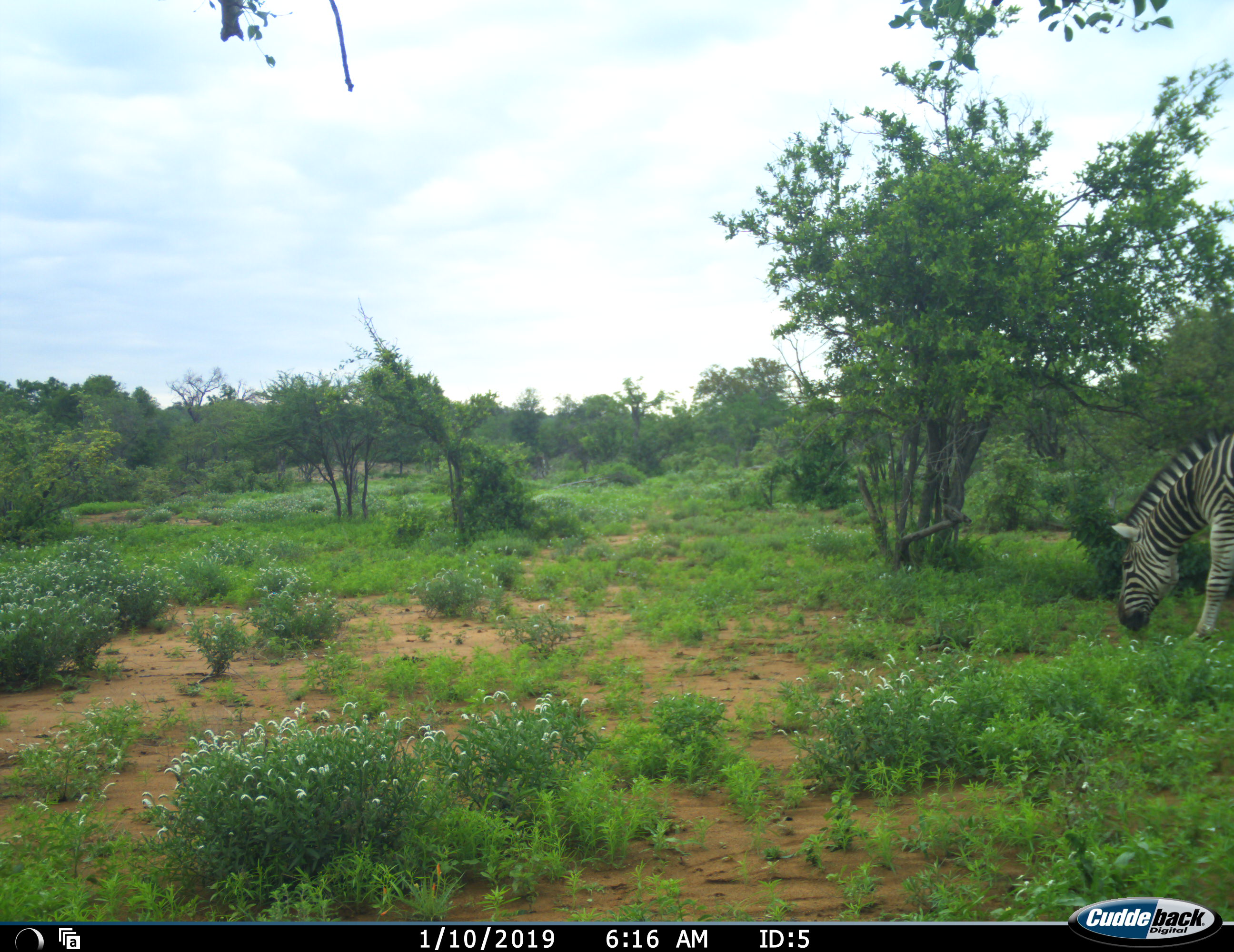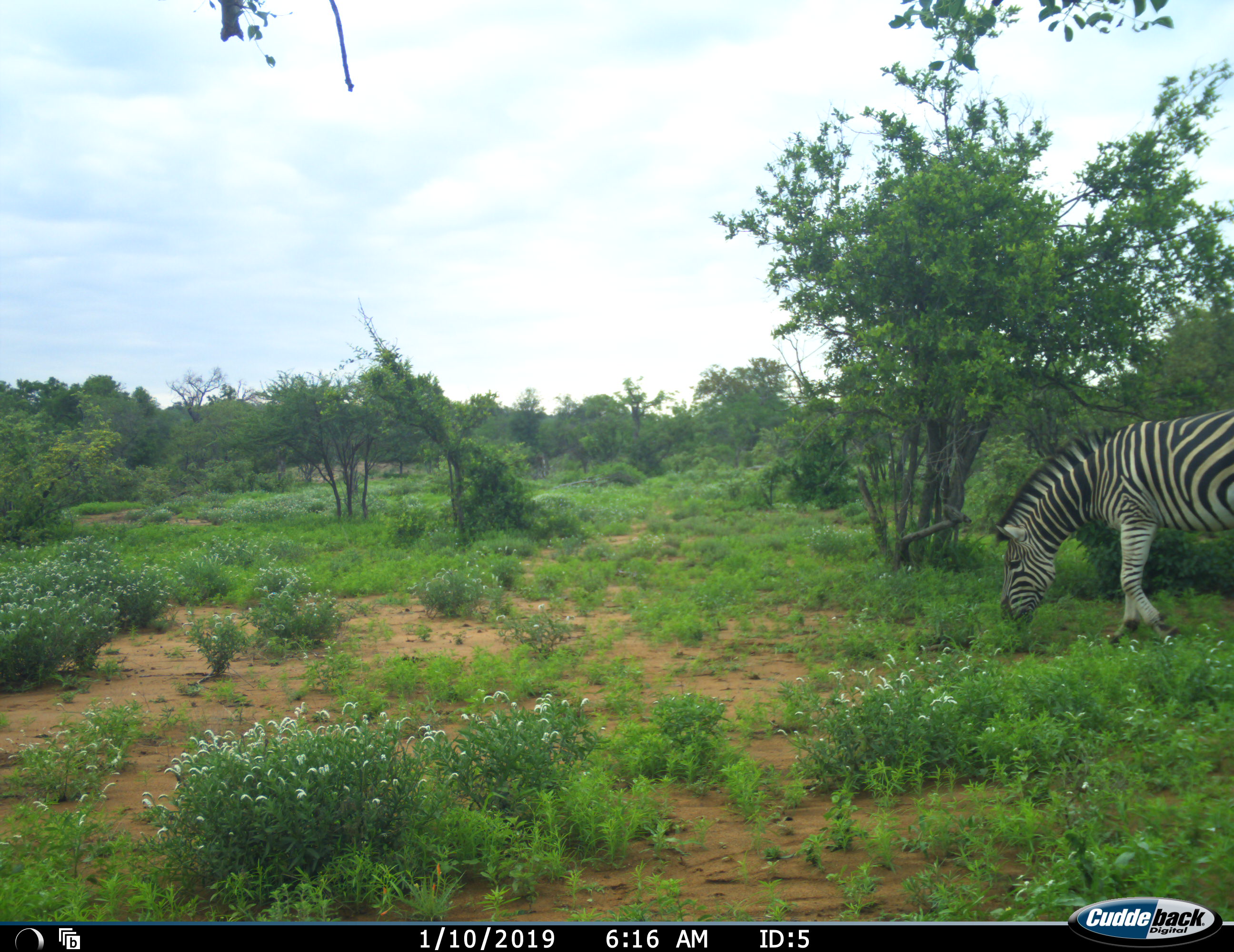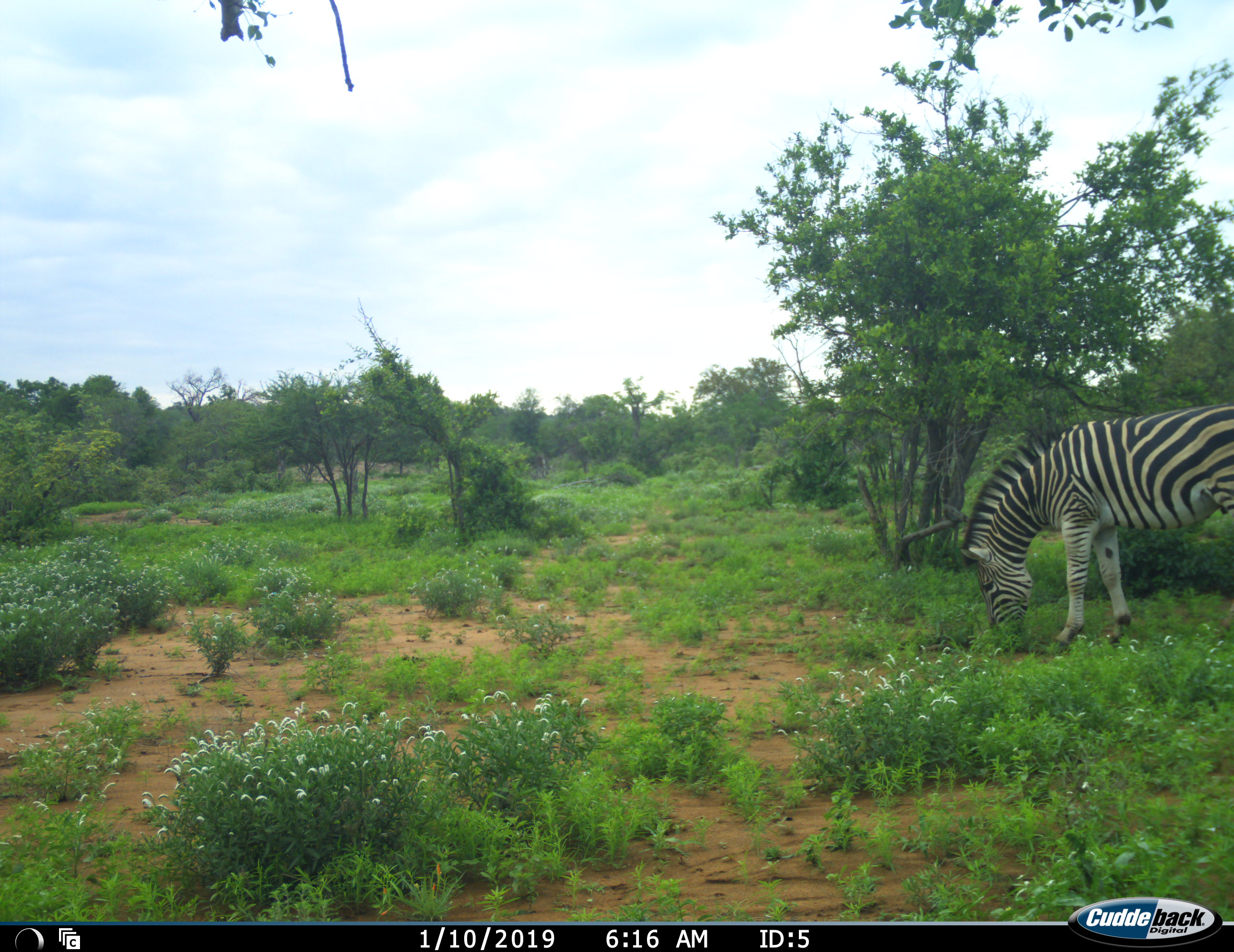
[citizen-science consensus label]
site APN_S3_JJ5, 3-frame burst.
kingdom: Animalia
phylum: Chordata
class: Mammalia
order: Perissodactyla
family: Equidae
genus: Equus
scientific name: Equus quagga burchellii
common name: burchell's zebra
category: zebraburchells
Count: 1.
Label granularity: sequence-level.